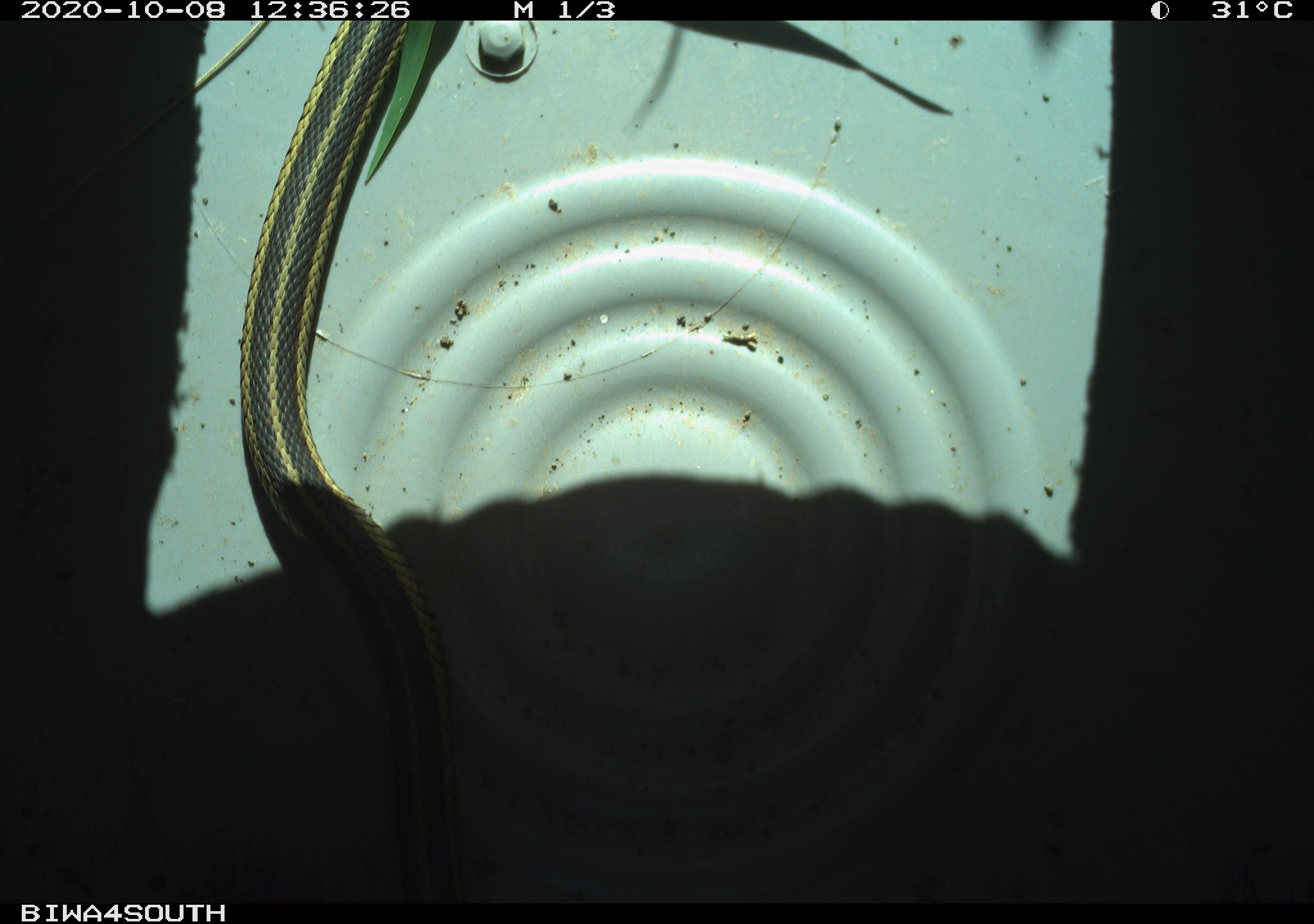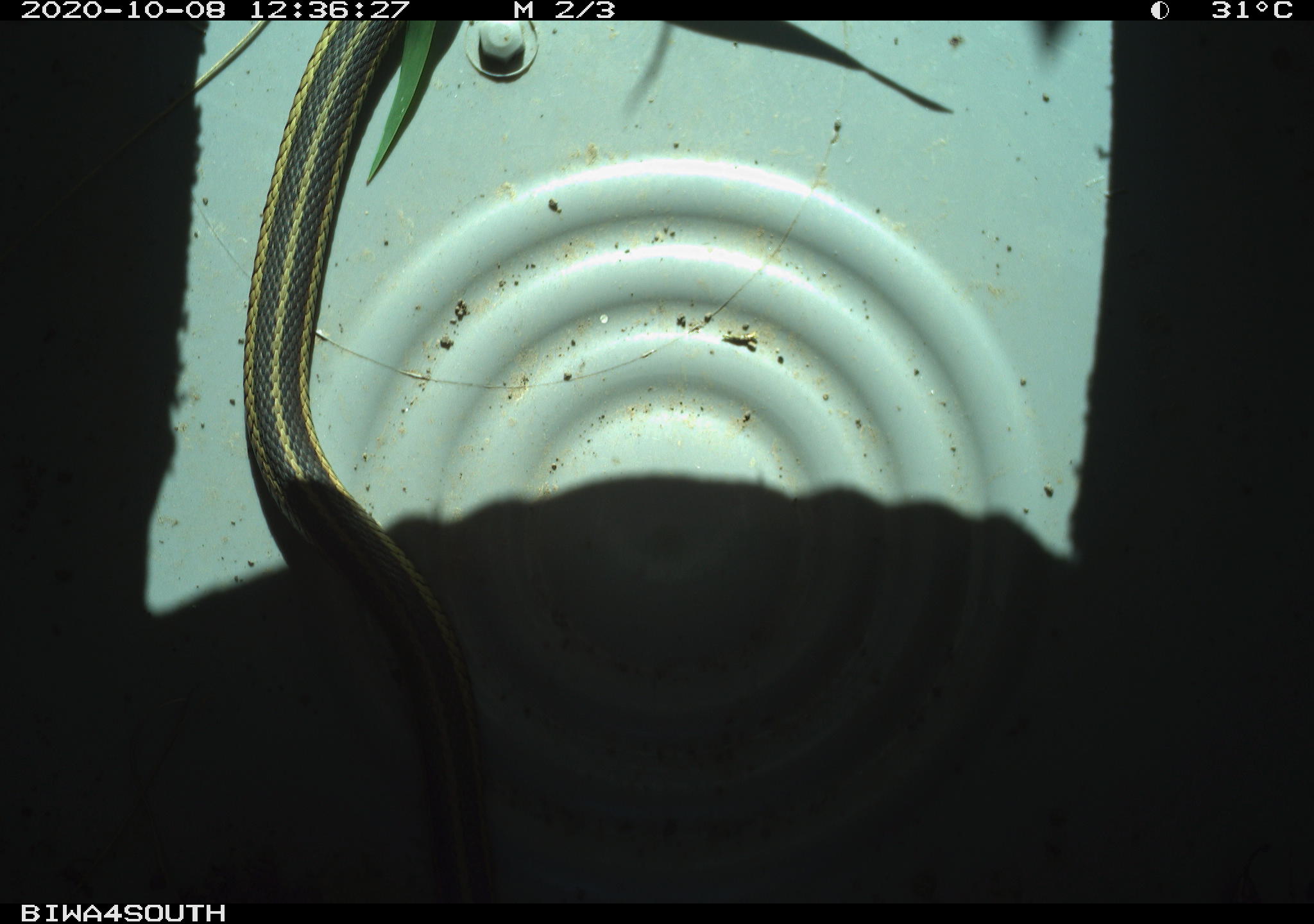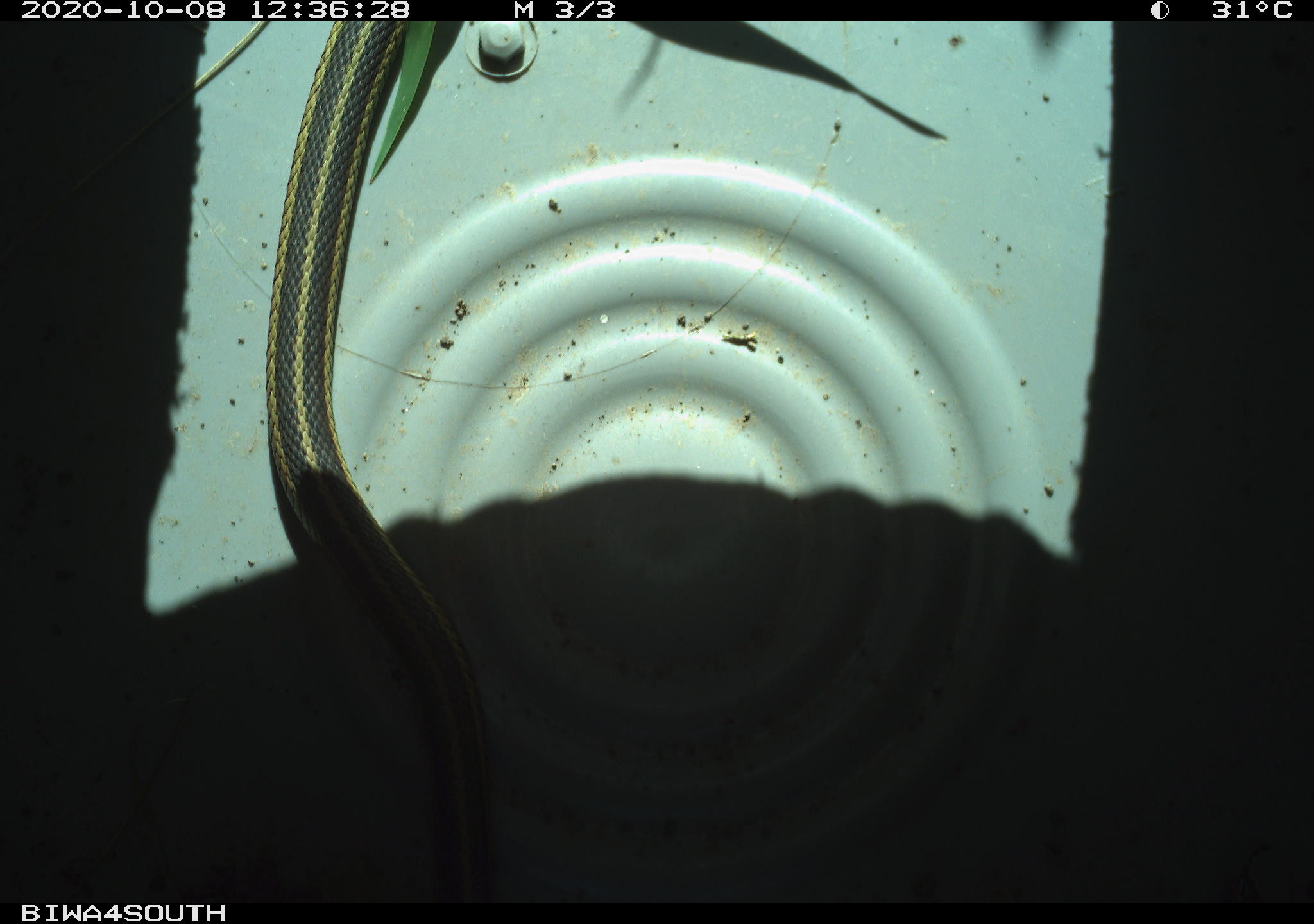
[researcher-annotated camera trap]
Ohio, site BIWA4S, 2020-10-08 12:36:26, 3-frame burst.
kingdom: Animalia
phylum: Chordata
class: Reptilia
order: Squamata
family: Colubridae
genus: Thamnophis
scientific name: Thamnophis sirtalis sirtalis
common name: eastern gartersnake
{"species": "eastern gartersnake (Thamnophis sirtalis sirtalis)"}